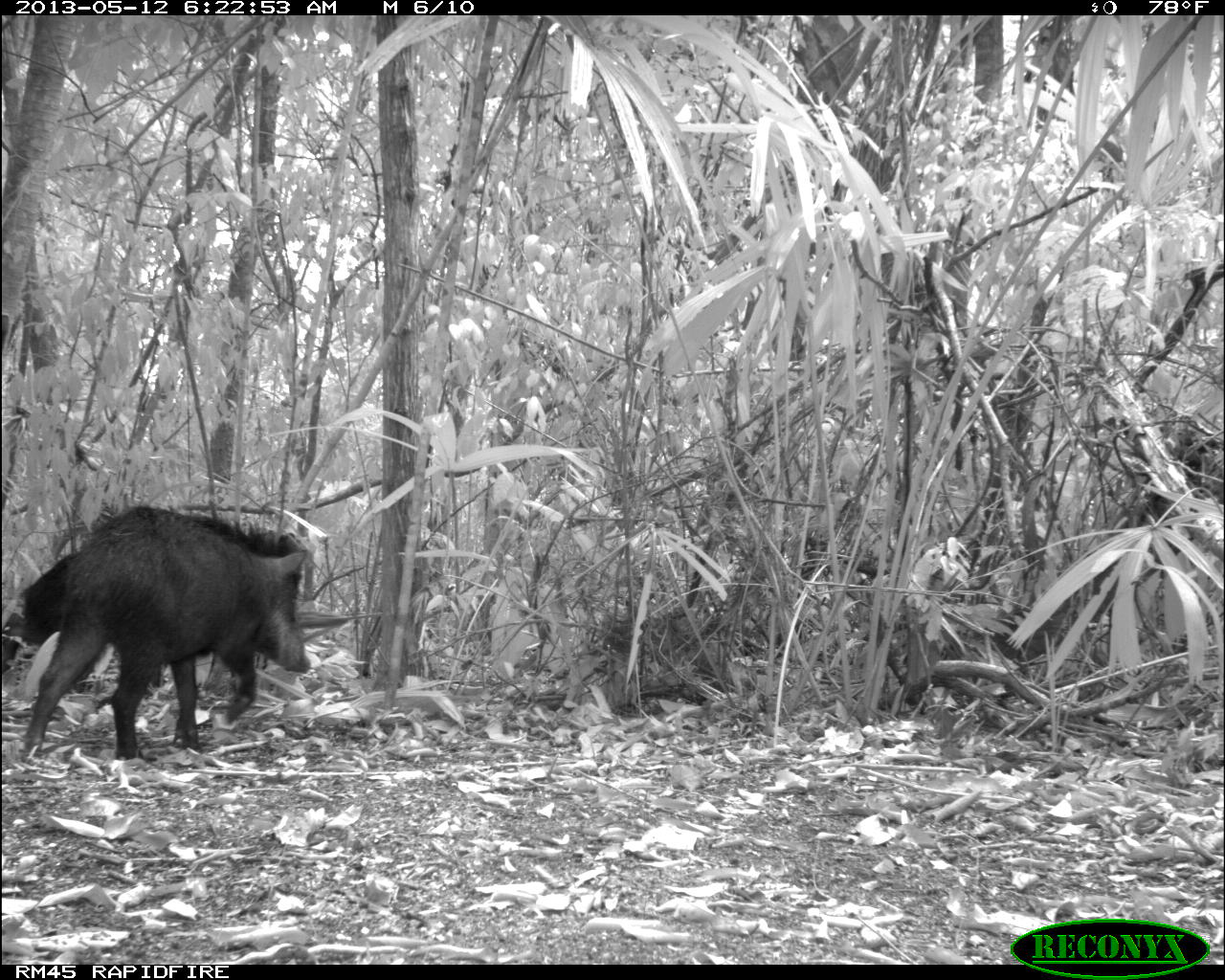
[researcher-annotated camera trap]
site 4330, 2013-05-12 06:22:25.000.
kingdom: Animalia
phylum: Chordata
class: Mammalia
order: Artiodactyla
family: Tayassuidae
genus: Tayassu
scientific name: Tayassu pecari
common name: white-lipped peccary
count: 5